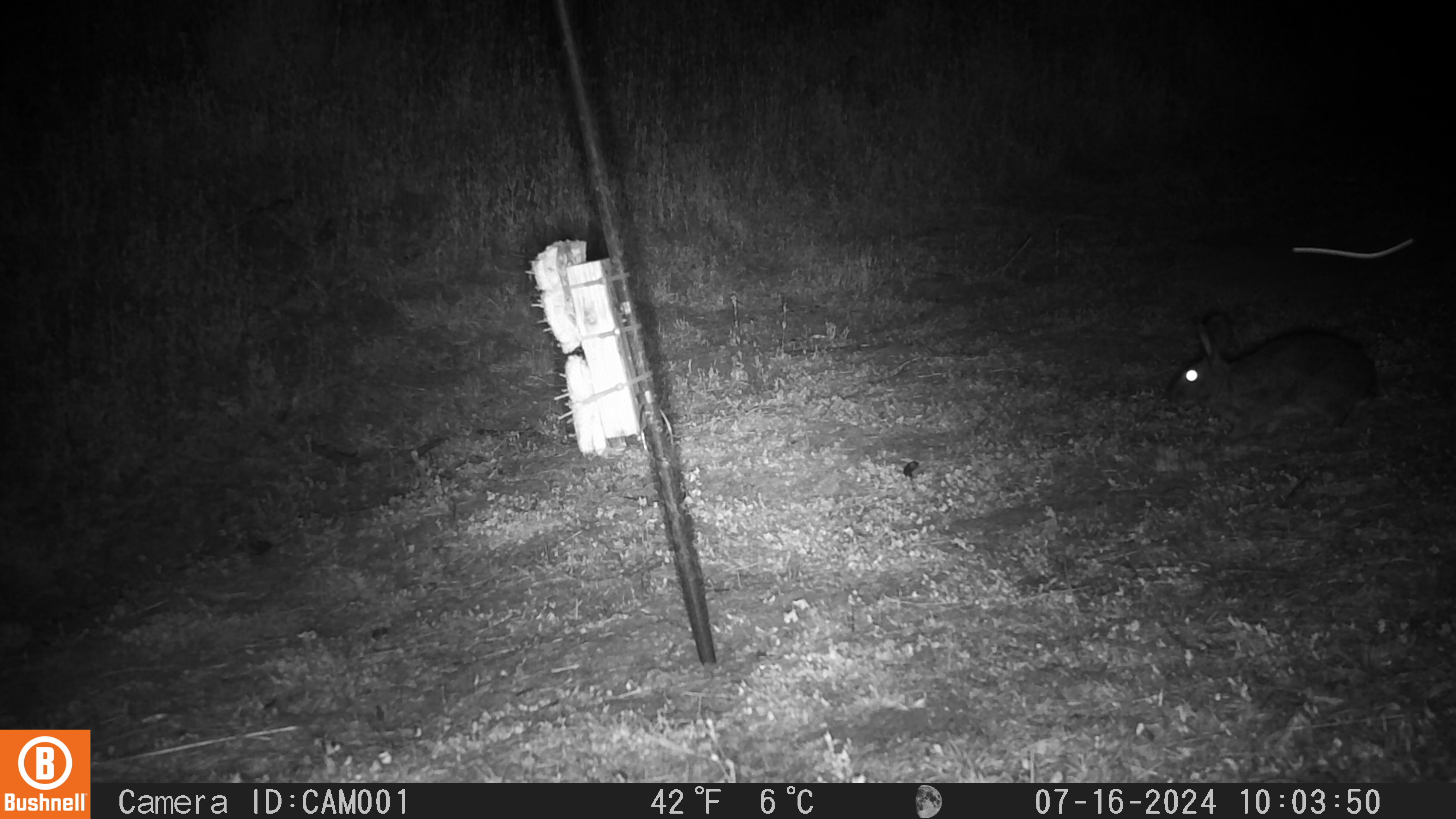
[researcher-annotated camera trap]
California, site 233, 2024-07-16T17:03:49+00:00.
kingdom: Animalia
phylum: Chordata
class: Mammalia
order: Lagomorpha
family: Leporidae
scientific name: Leporidae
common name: rabbit